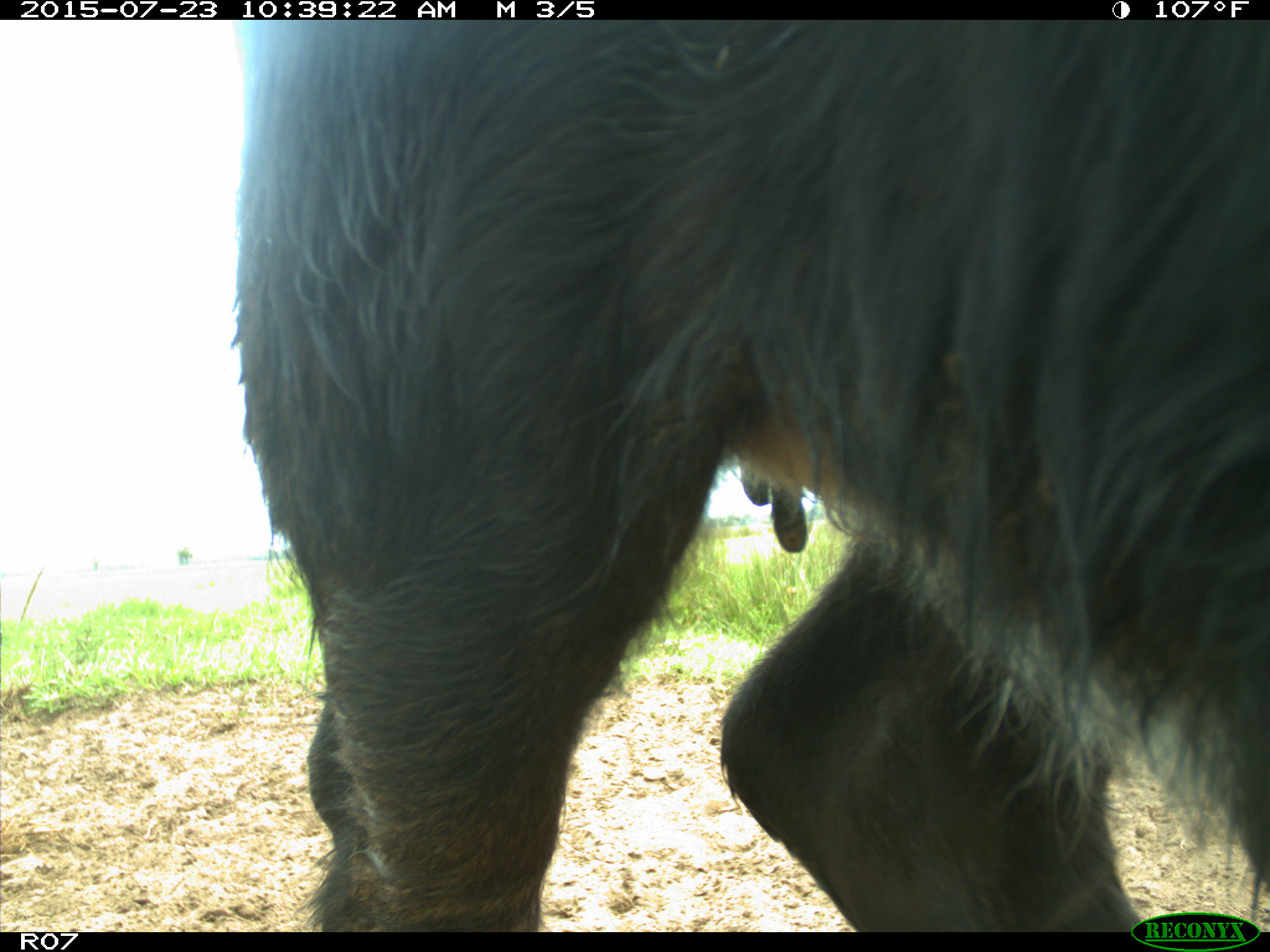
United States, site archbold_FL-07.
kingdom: Animalia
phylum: Chordata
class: Mammalia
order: Artiodactyla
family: Bovidae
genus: Bos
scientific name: Bos taurus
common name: domestic cow